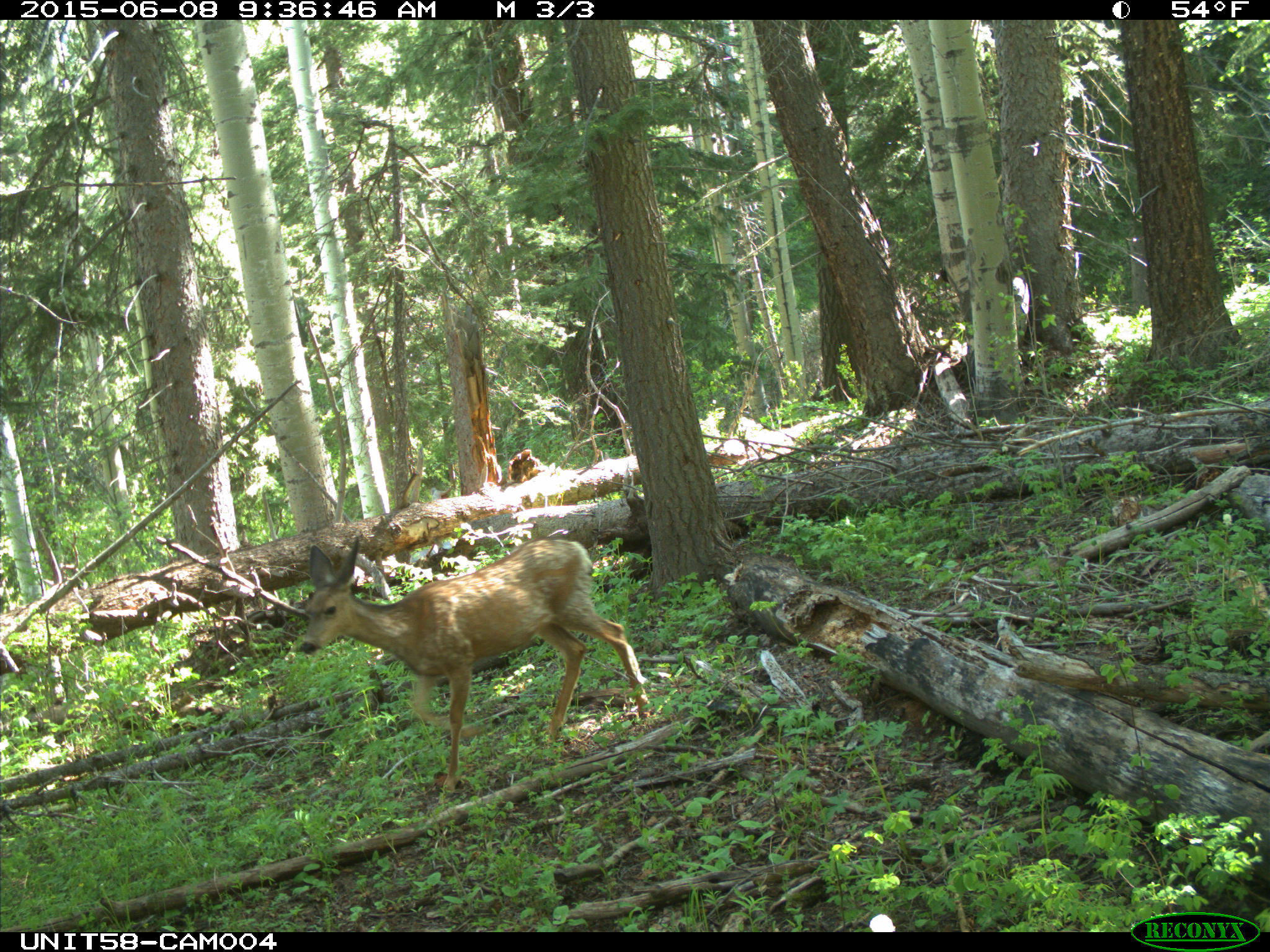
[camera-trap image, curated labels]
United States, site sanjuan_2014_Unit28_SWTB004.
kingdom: Animalia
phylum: Chordata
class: Mammalia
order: Artiodactyla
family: Cervidae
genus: Odocoileus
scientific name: Odocoileus hemionus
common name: mule deer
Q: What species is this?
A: Odocoileus hemionus (mule deer).